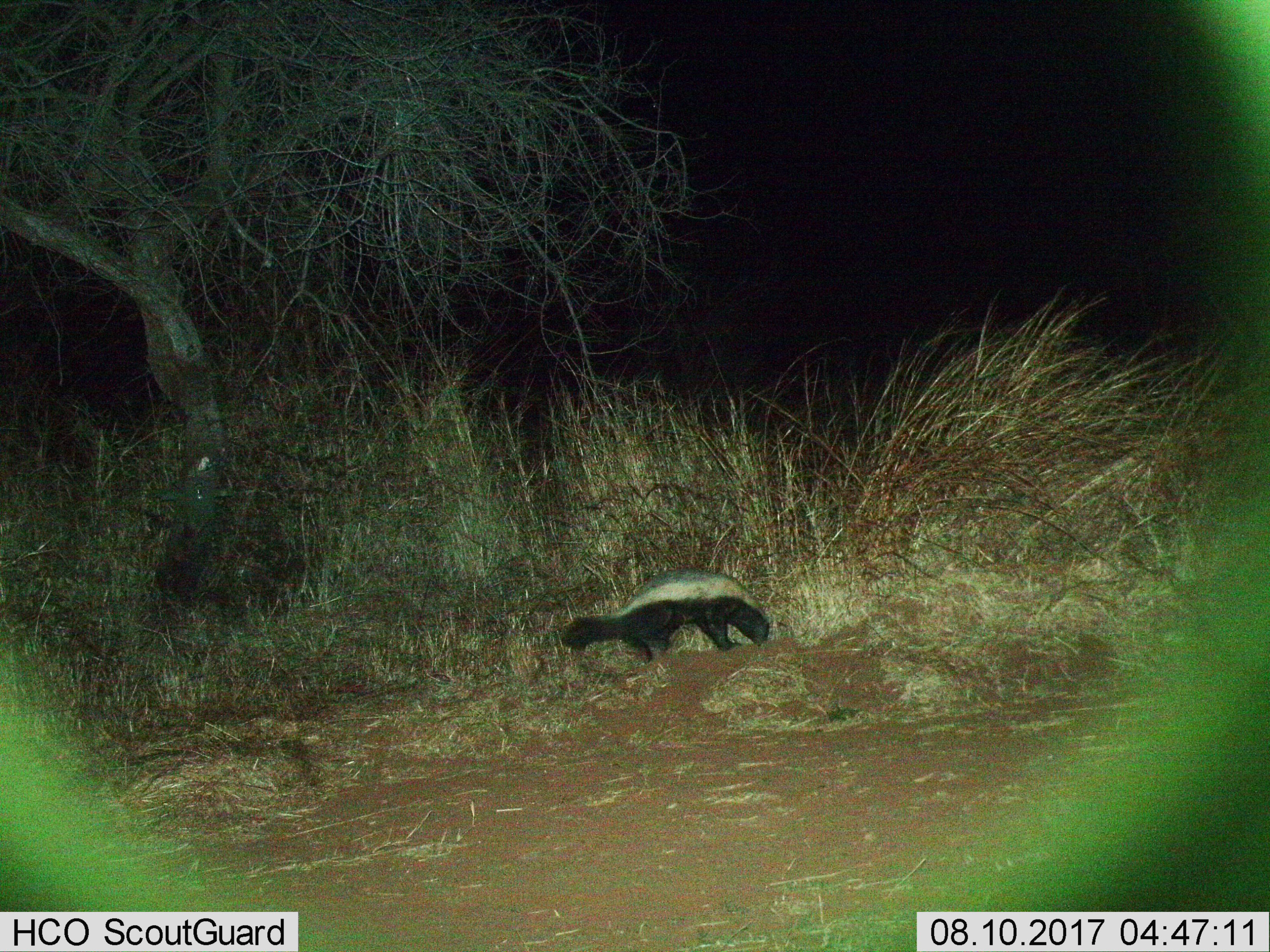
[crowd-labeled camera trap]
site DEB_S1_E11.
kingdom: Animalia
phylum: Chordata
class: Mammalia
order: Carnivora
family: Mustelidae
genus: Mellivora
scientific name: Mellivora capensis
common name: honey badger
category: honeybadger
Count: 1.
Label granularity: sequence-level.